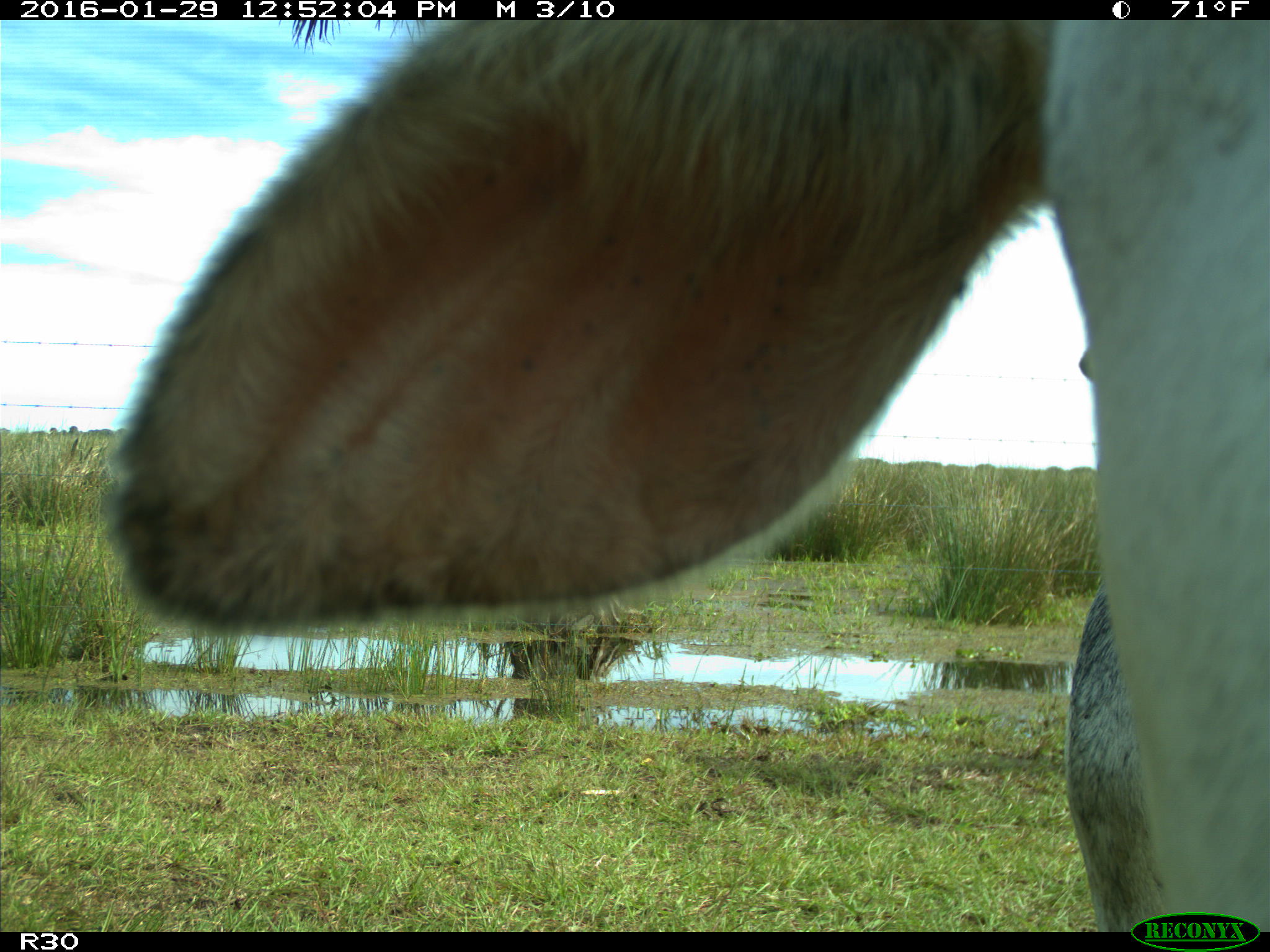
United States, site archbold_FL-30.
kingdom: Animalia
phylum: Chordata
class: Mammalia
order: Artiodactyla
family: Bovidae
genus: Bos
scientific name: Bos taurus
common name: domestic cow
Bos taurus (domestic cow).